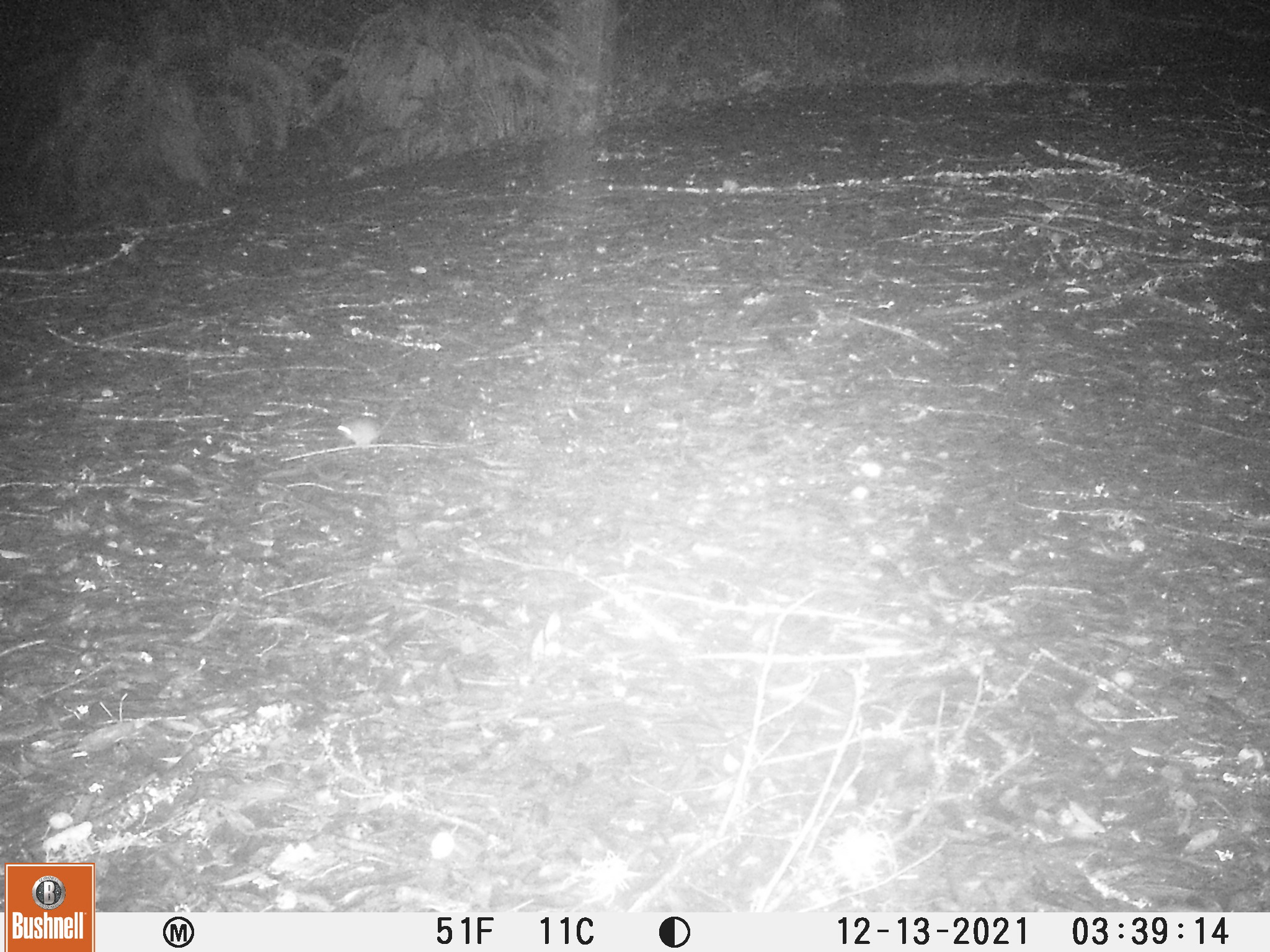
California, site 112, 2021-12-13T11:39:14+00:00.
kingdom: Animalia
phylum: Chordata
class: Mammalia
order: Rodentia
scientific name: Rodentia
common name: mouse or rat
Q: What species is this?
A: Mouse or rat (Rodentia).